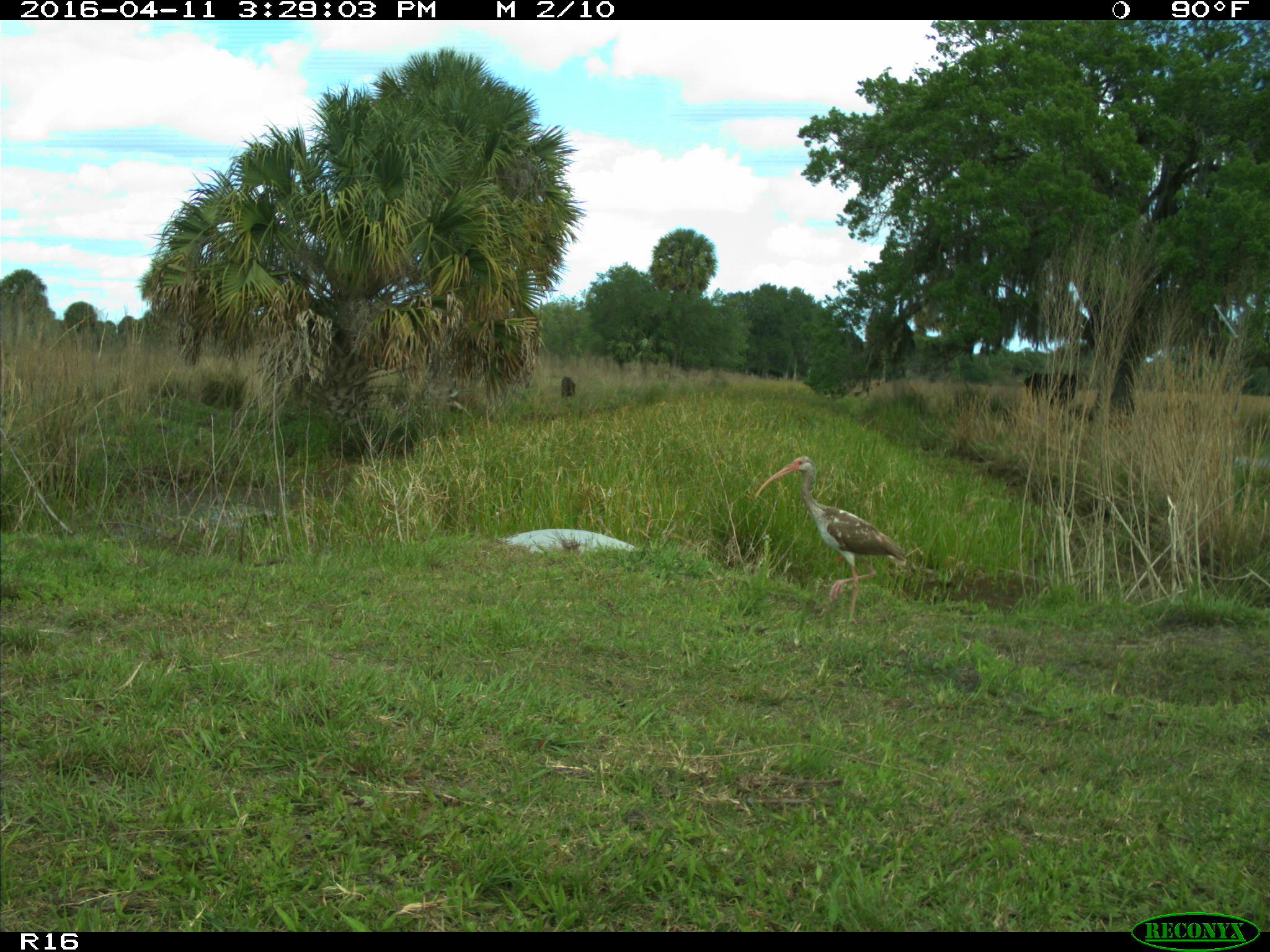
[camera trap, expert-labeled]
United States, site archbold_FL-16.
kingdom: Animalia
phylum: Chordata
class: Aves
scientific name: Aves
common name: birds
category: unidentified bird